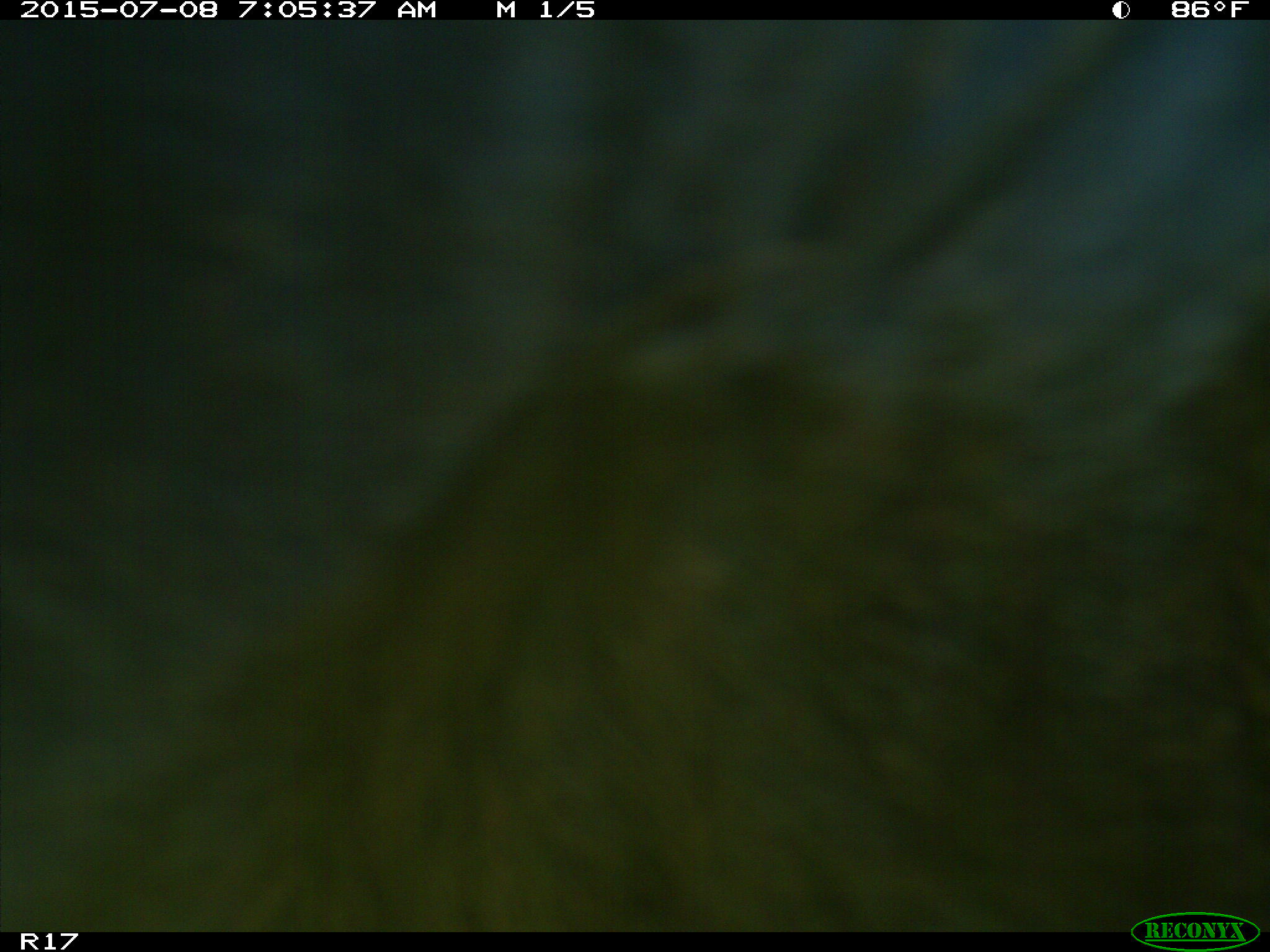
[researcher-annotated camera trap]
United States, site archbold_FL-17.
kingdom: Animalia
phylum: Chordata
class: Mammalia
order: Artiodactyla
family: Bovidae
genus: Bos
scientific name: Bos taurus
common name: domestic cow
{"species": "Bos taurus (domestic cow)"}